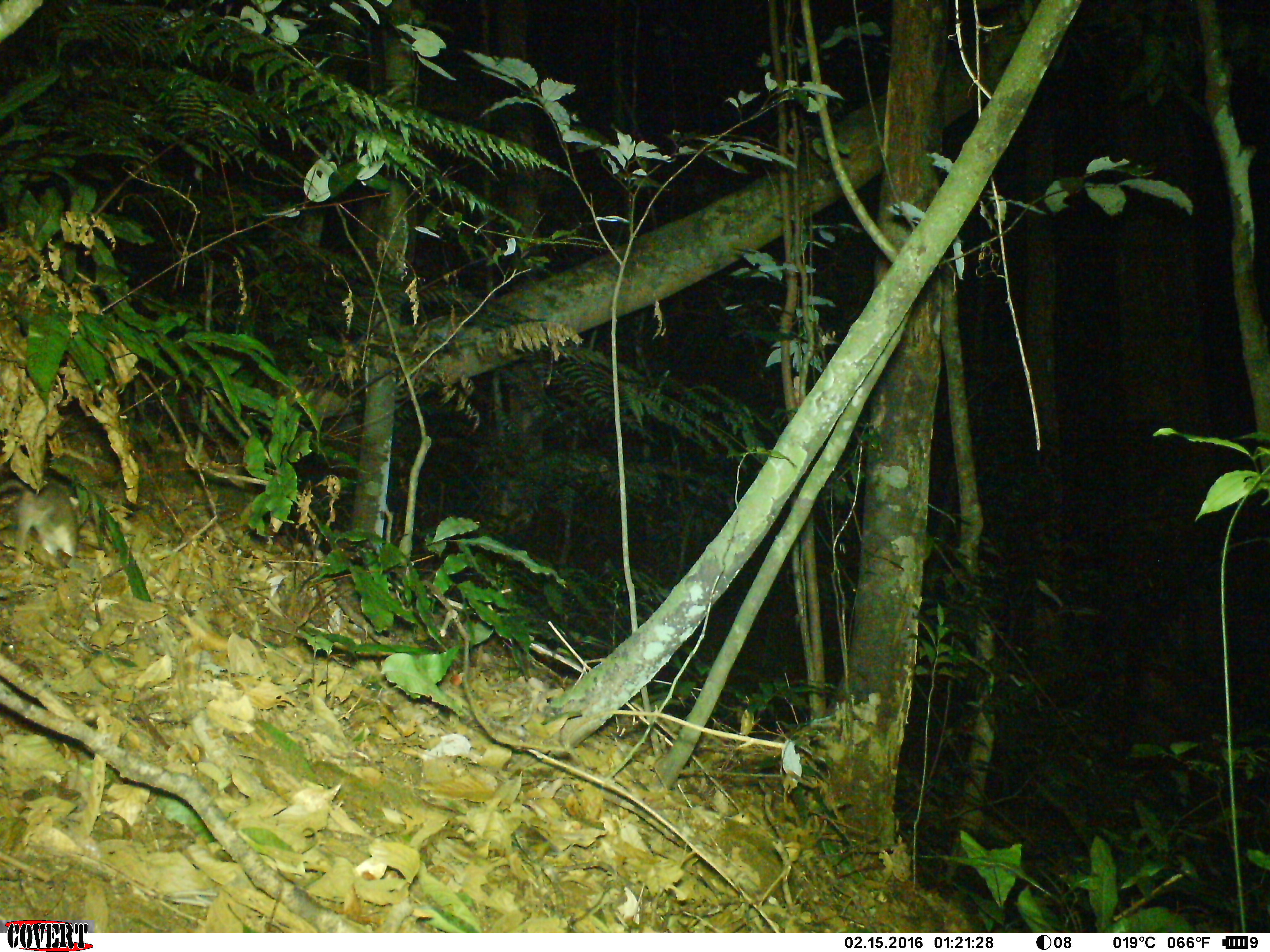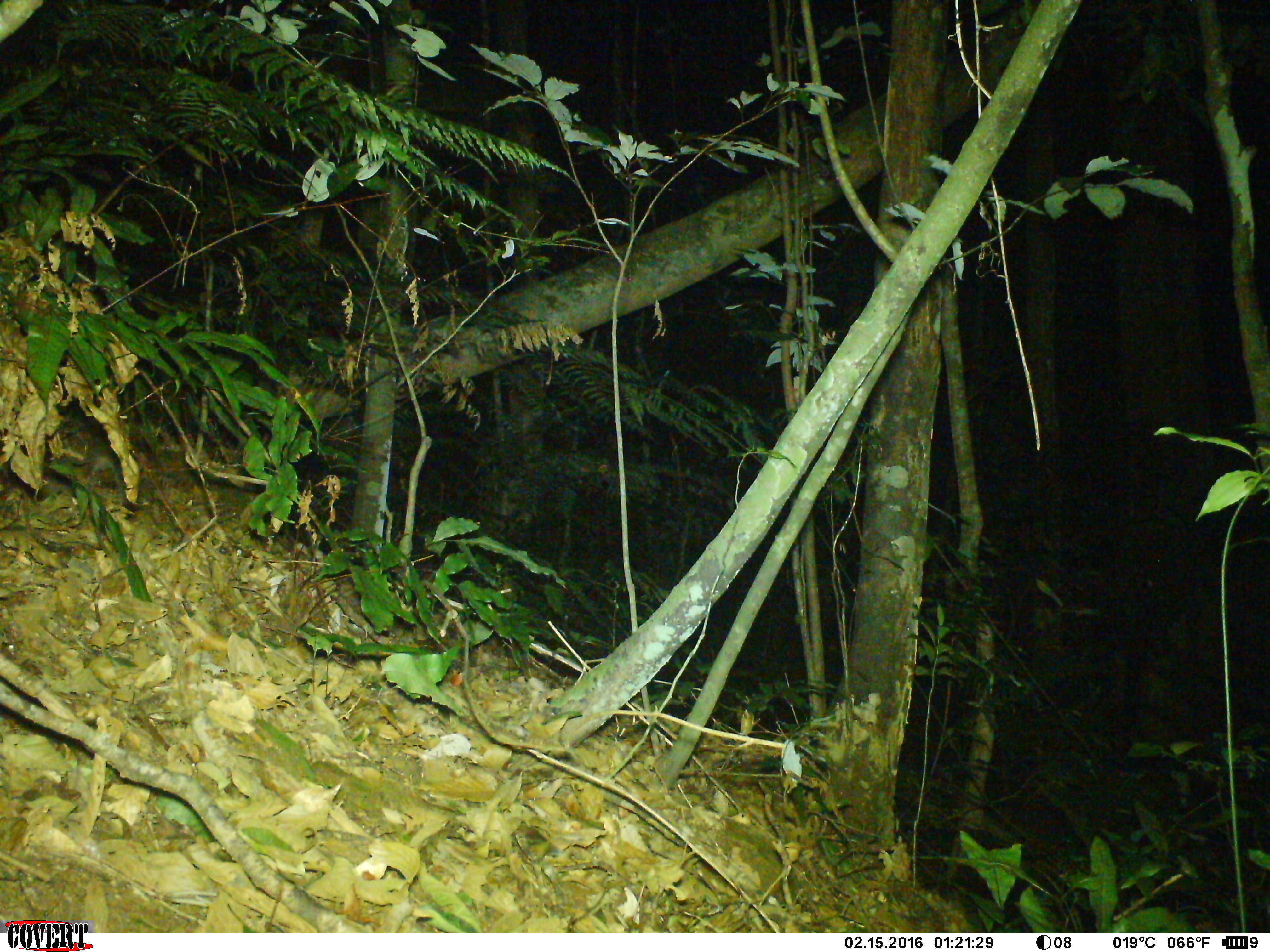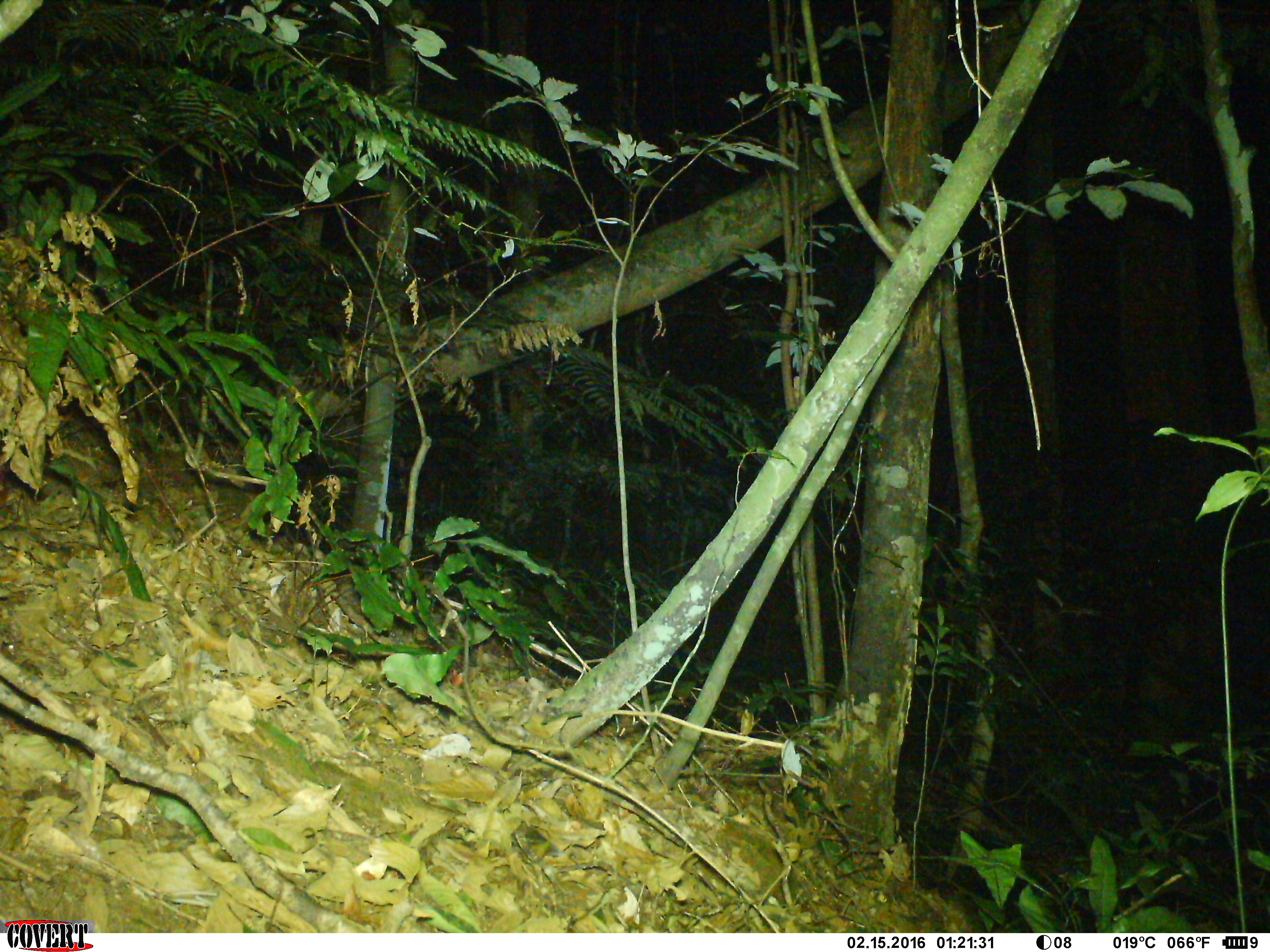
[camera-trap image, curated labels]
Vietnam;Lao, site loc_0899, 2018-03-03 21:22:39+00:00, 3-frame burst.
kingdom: Animalia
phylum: Chordata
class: Mammalia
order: Rodentia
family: Muridae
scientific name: Muridae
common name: old-world mice and rats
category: unidentified murid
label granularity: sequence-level